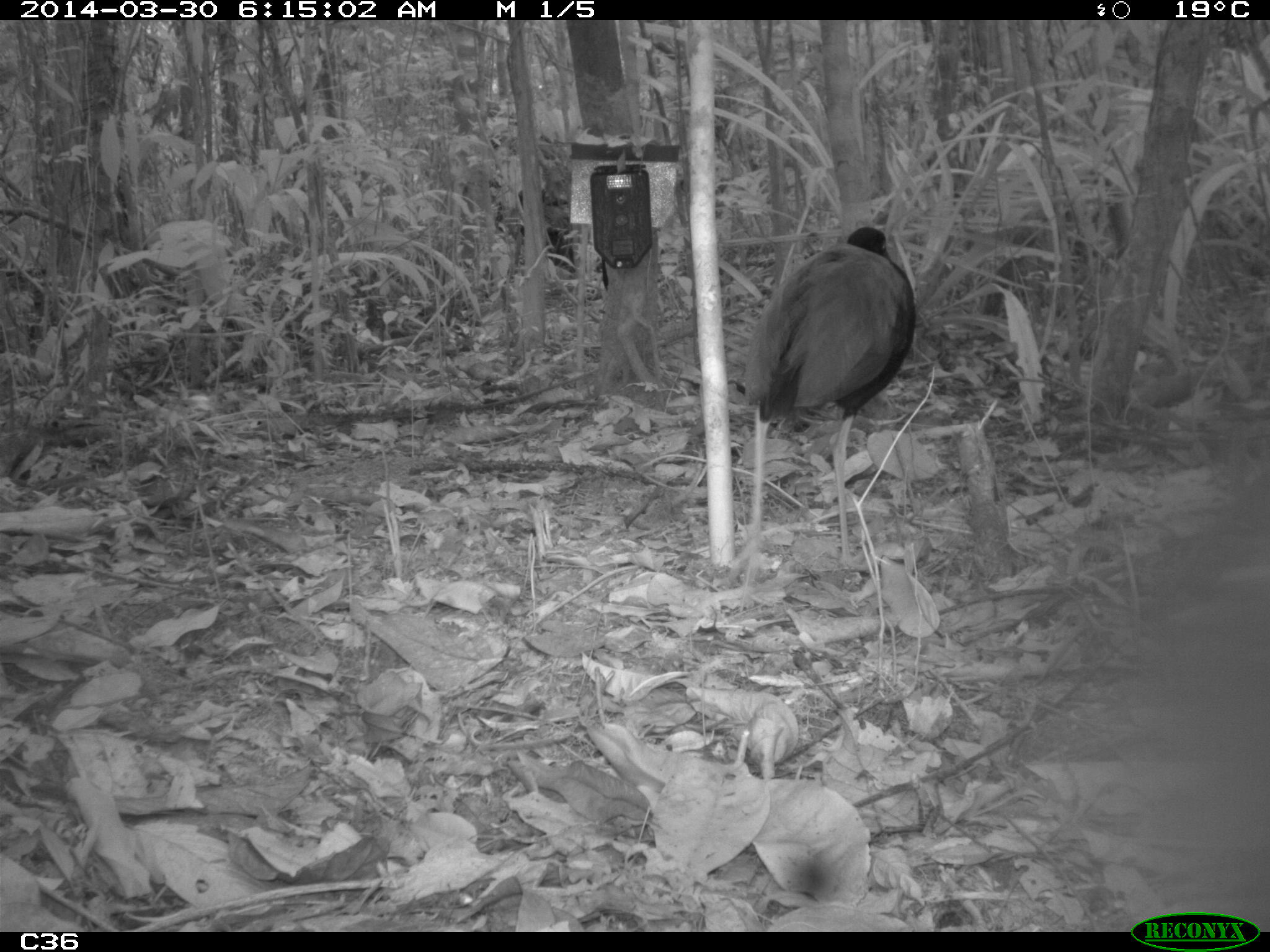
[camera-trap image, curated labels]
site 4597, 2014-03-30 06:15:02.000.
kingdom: Animalia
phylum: Chordata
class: Aves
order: Gruiformes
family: Psophiidae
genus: Psophia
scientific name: Psophia crepitans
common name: gray-winged trumpeter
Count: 3.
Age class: adult.